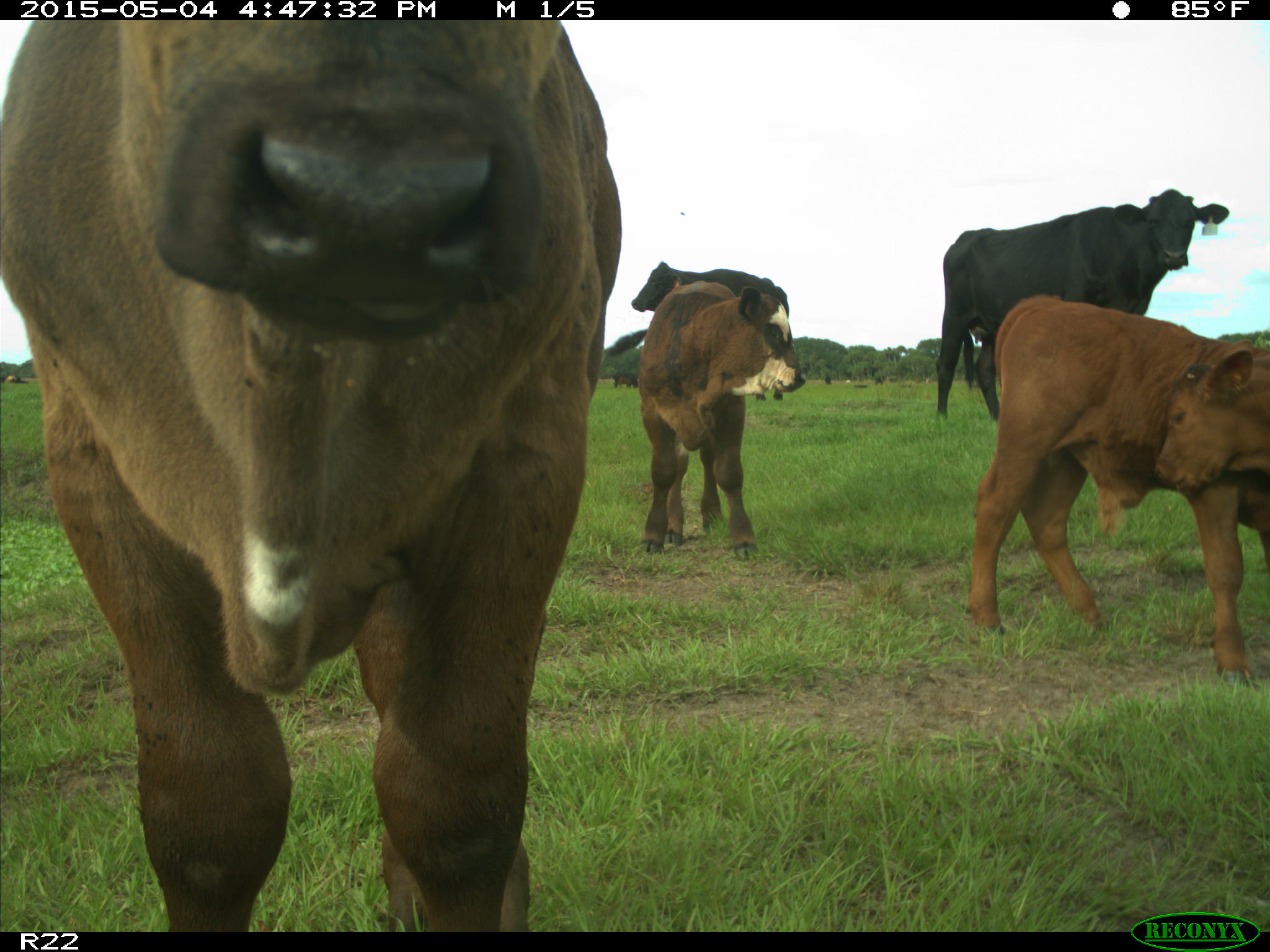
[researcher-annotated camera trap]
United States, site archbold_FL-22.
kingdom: Animalia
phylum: Chordata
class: Mammalia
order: Artiodactyla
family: Bovidae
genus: Bos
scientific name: Bos taurus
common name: domestic cow